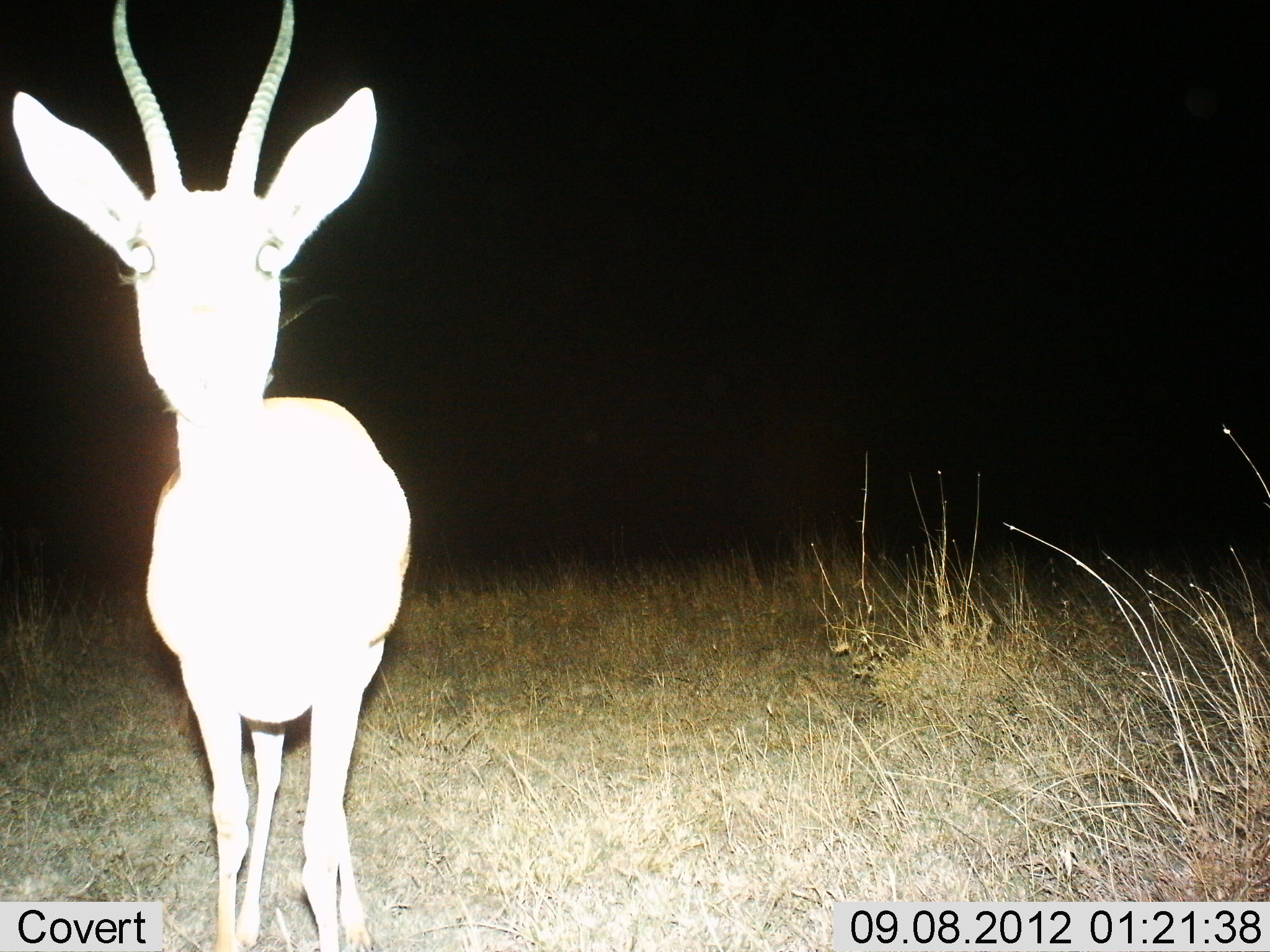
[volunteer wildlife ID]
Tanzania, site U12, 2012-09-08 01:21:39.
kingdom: Animalia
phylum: Chordata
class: Mammalia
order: Artiodactyla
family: Bovidae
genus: Nanger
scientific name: Nanger granti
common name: grant's gazelle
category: gazellegrants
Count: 1.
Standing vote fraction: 90%.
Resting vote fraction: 0%.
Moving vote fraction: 0%.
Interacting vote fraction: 10%.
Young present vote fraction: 0%.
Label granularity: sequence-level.